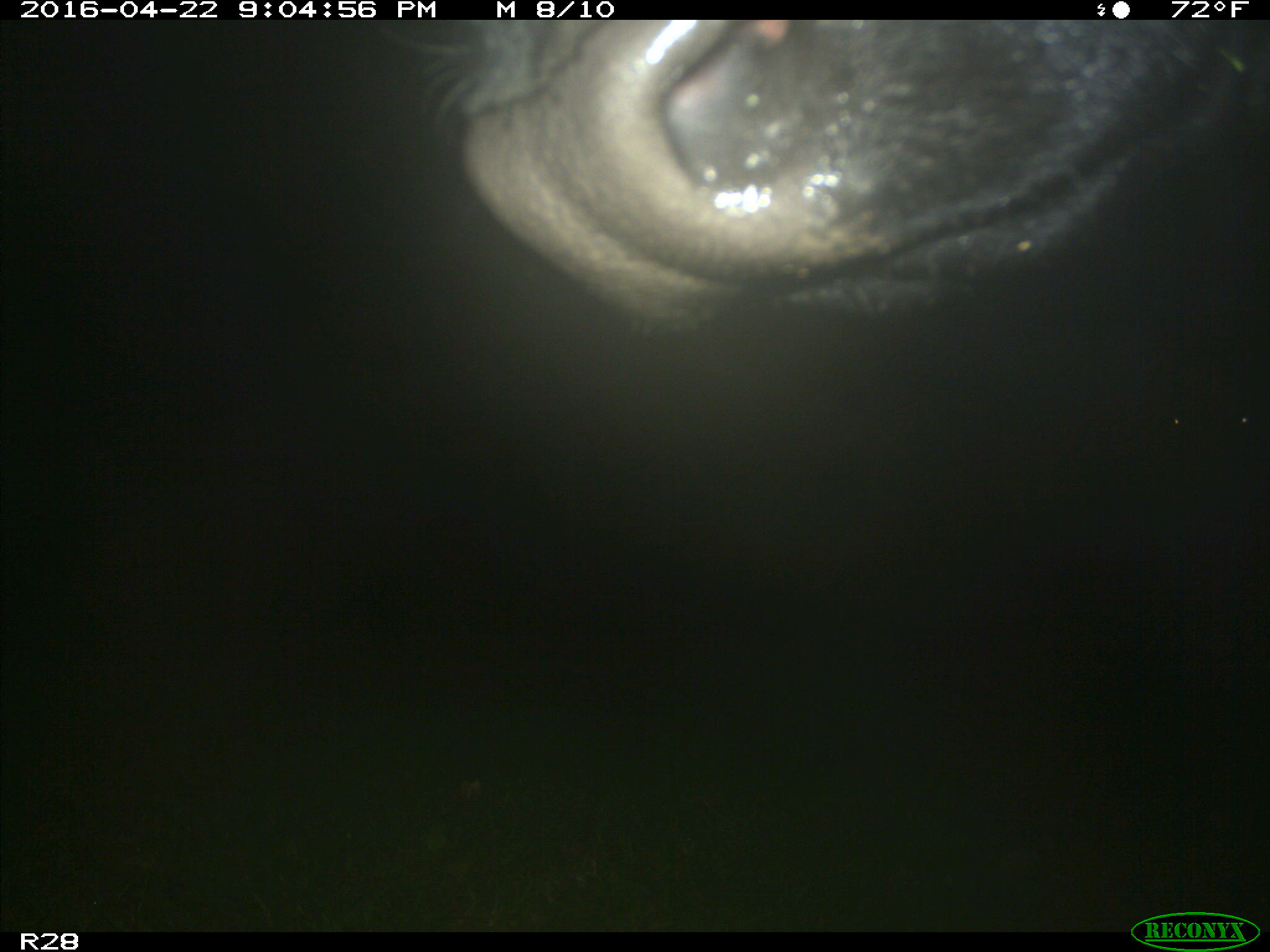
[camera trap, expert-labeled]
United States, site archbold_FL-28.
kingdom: Animalia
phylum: Chordata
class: Mammalia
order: Artiodactyla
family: Bovidae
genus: Bos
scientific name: Bos taurus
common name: domestic cow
Bos taurus (domestic cow).